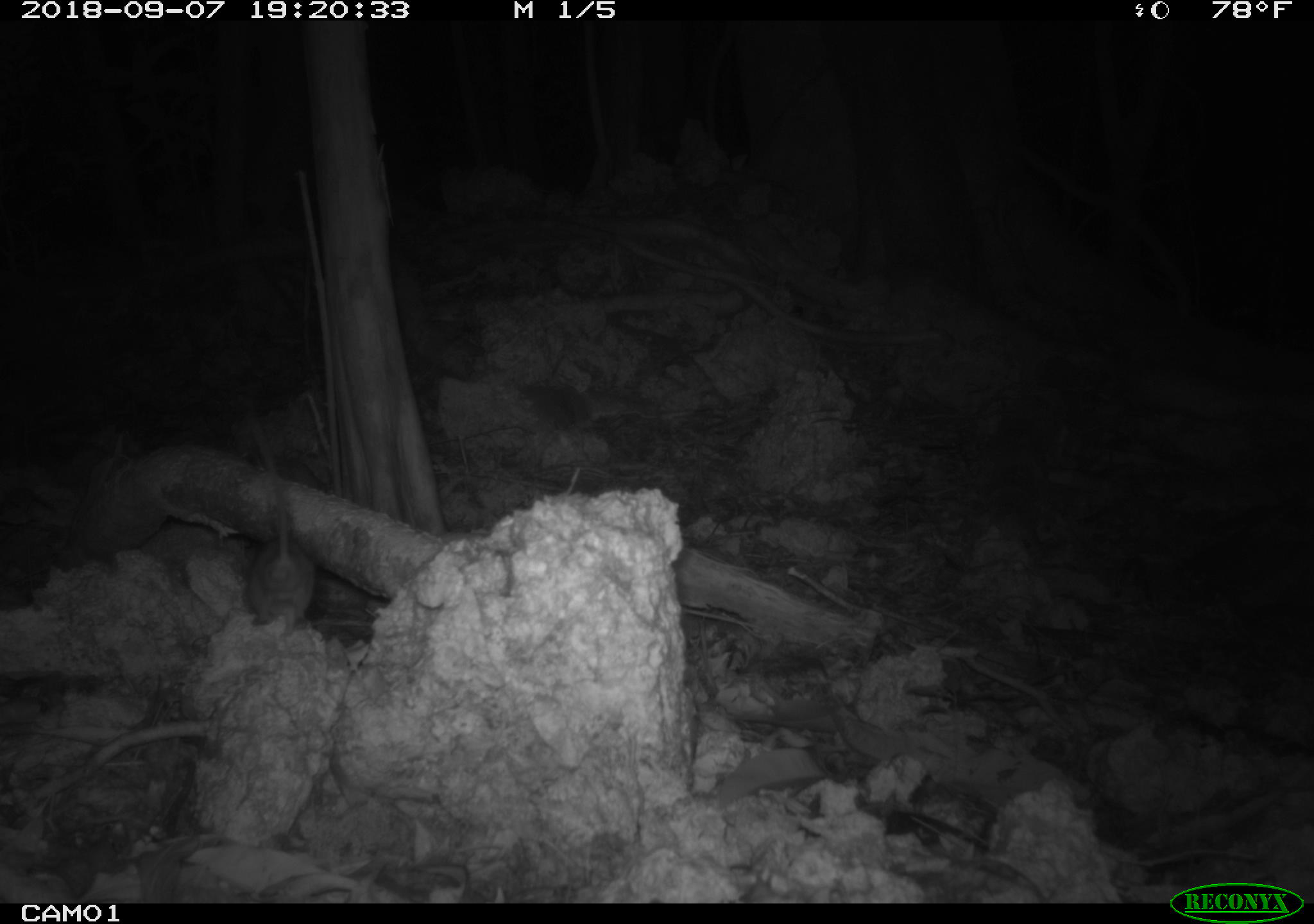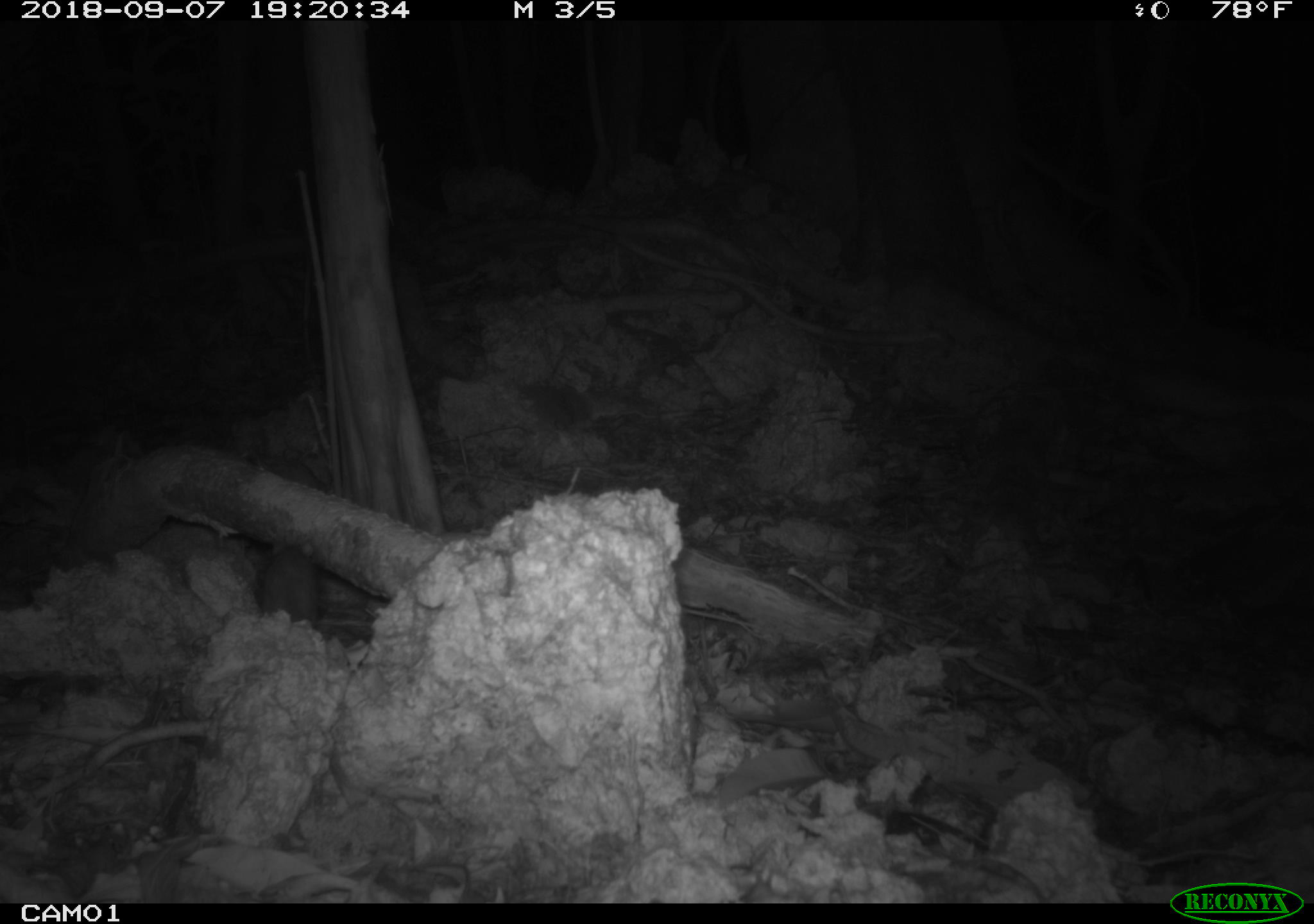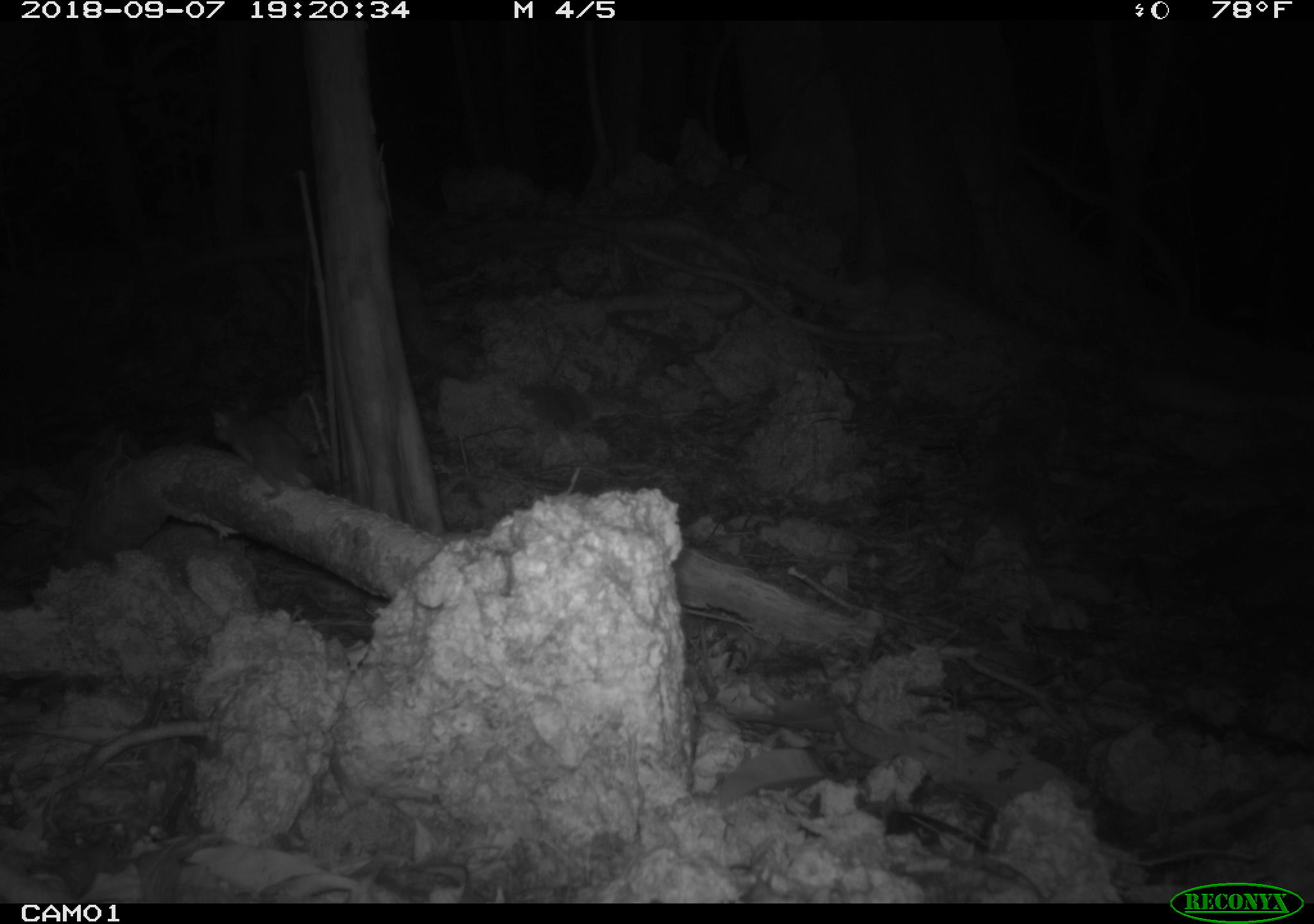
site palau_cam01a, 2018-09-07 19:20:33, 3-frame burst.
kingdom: Animalia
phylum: Chordata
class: Mammalia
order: Rodentia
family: Muridae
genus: Rattus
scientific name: Rattus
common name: rat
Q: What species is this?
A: Rat (Rattus).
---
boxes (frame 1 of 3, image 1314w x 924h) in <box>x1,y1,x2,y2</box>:
rat: <box>239,441,309,637</box>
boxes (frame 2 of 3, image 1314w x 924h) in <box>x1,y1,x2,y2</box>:
rat: <box>245,527,378,638</box>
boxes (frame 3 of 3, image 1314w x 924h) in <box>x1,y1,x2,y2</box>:
rat: <box>202,387,330,509</box>